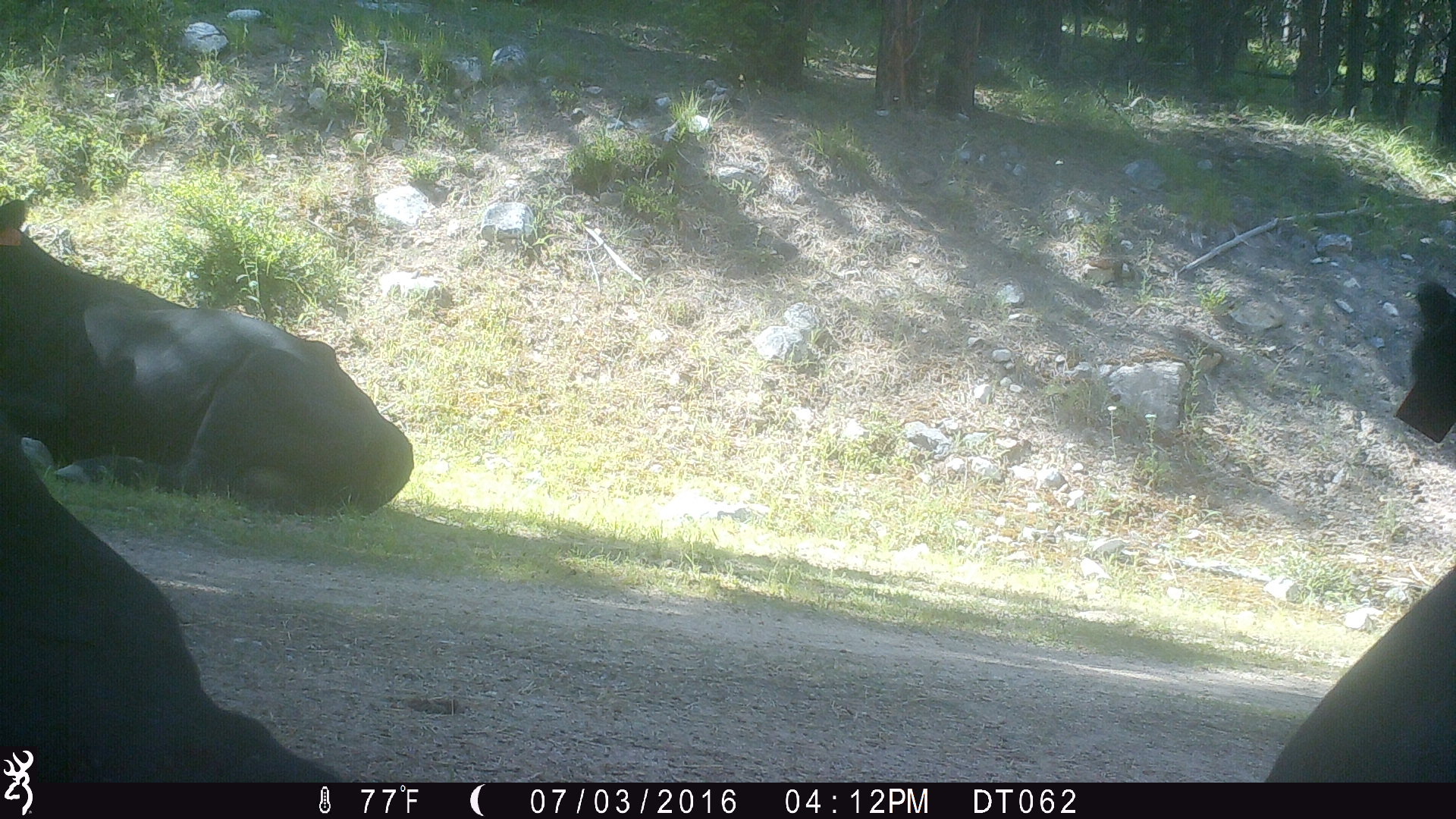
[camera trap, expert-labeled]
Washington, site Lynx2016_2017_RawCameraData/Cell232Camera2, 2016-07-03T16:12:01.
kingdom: Animalia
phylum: Chordata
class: Mammalia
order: Artiodactyla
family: Bovidae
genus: Bos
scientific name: Bos taurus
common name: domestic cattle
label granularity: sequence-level